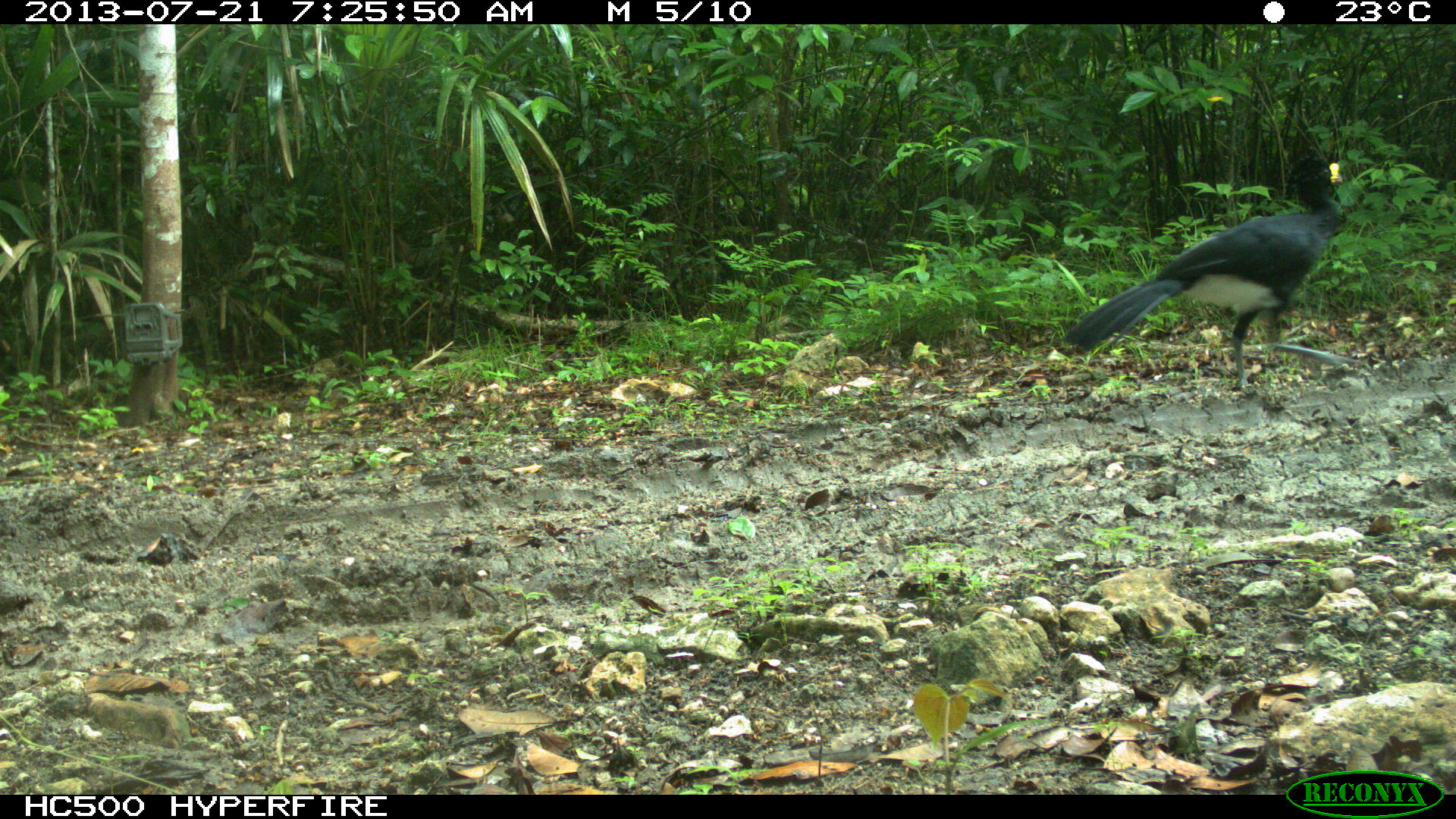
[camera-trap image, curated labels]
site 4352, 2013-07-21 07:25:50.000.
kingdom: Animalia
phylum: Chordata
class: Aves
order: Galliformes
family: Cracidae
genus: Crax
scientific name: Crax rubra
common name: great curassow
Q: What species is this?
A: Crax rubra (great curassow).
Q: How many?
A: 1.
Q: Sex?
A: Male.